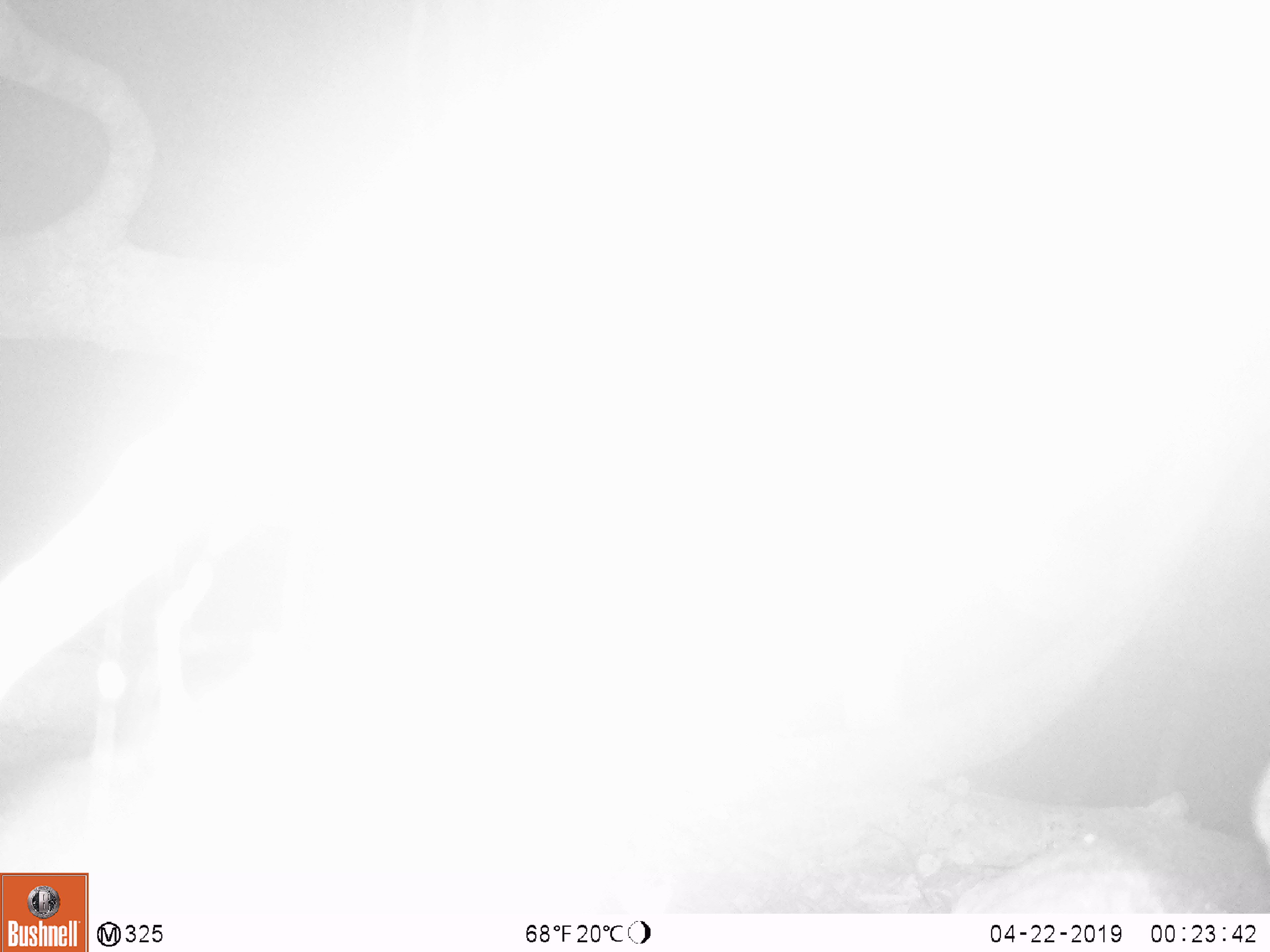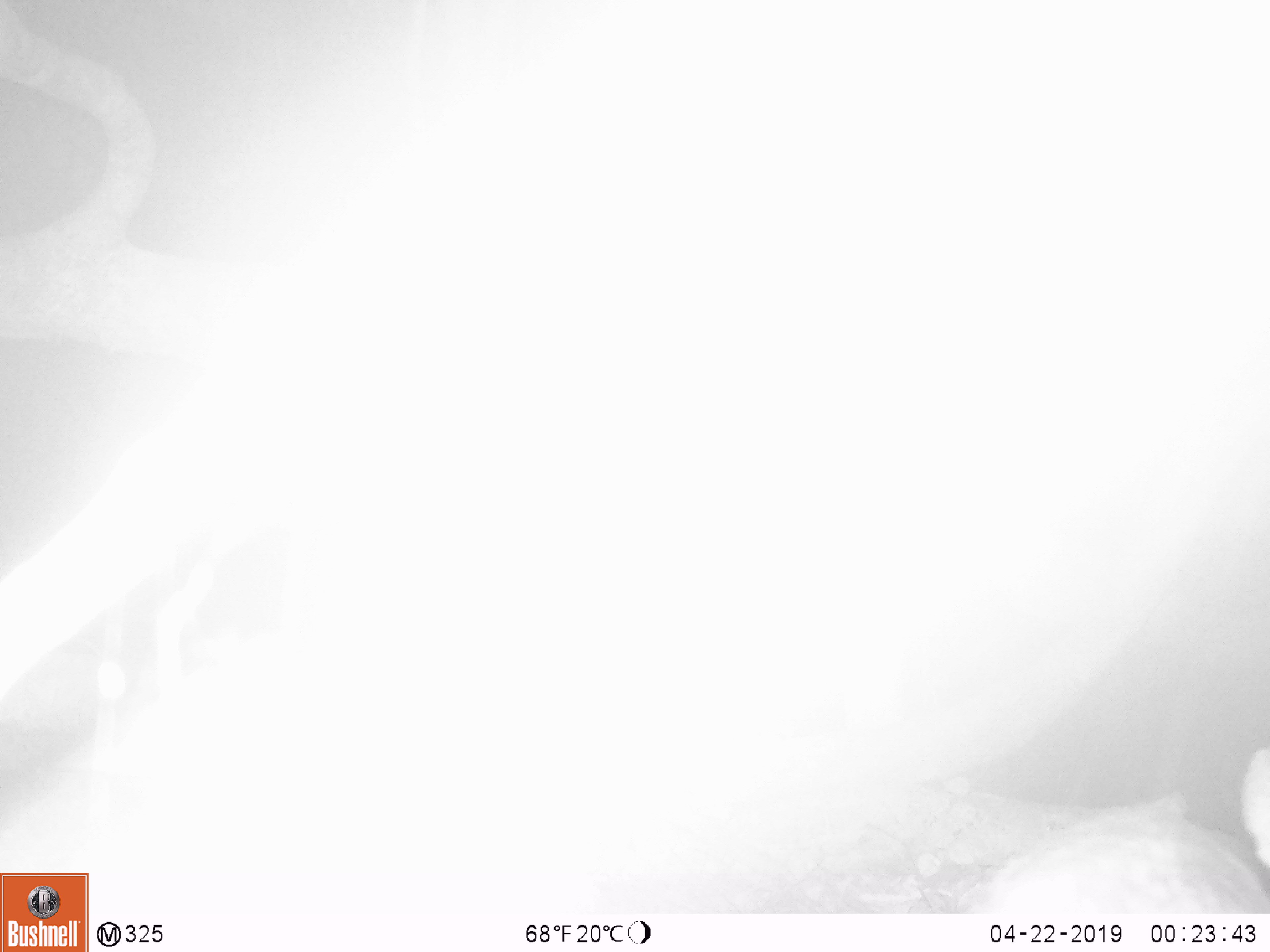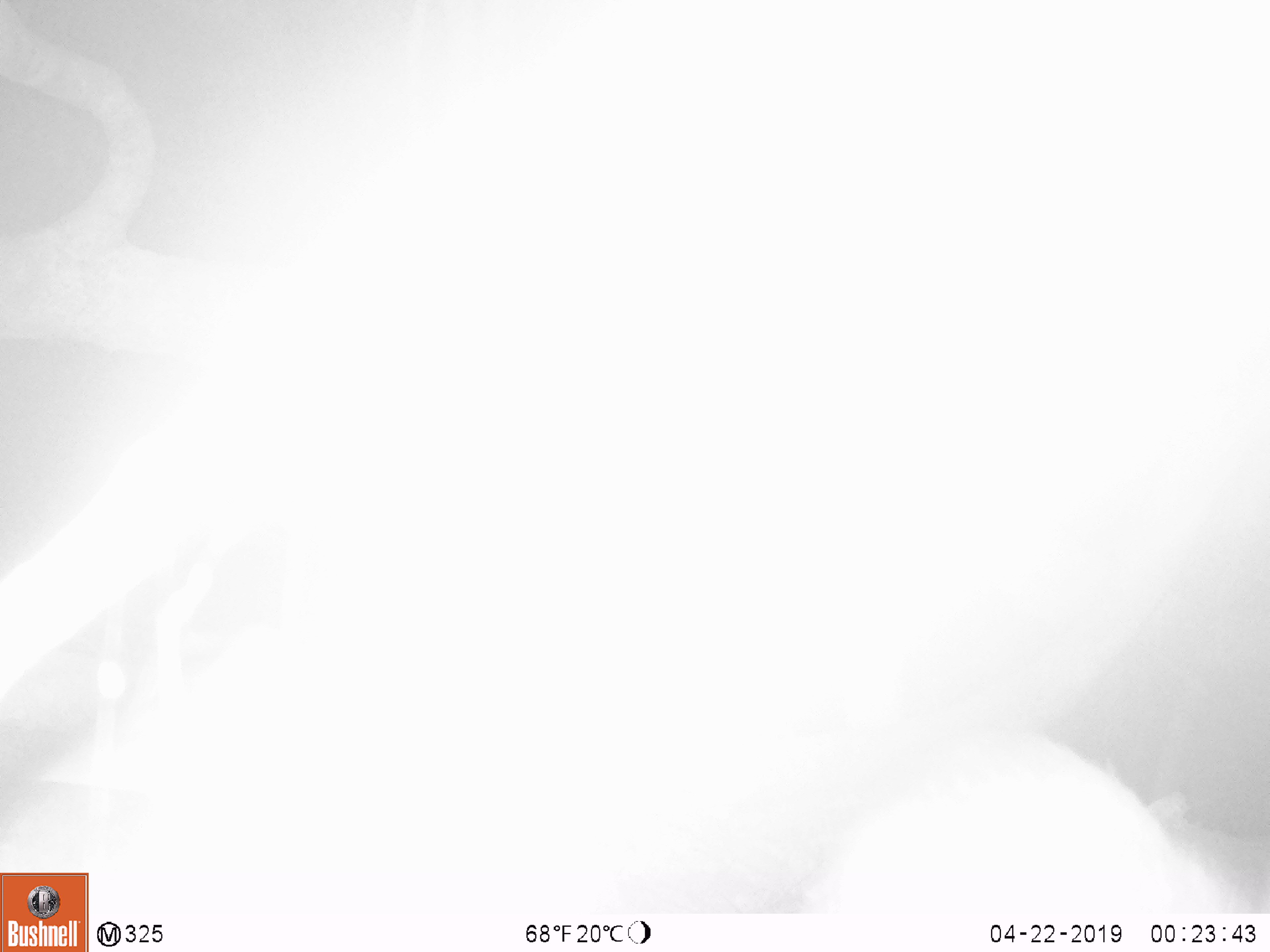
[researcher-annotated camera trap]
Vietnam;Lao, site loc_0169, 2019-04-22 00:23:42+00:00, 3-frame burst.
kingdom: Animalia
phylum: Chordata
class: Mammalia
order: Artiodactyla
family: Cervidae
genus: Muntiacus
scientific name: Muntiacus rooseveltorum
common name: roosevelt's muntjac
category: roosevelts muntjac group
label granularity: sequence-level